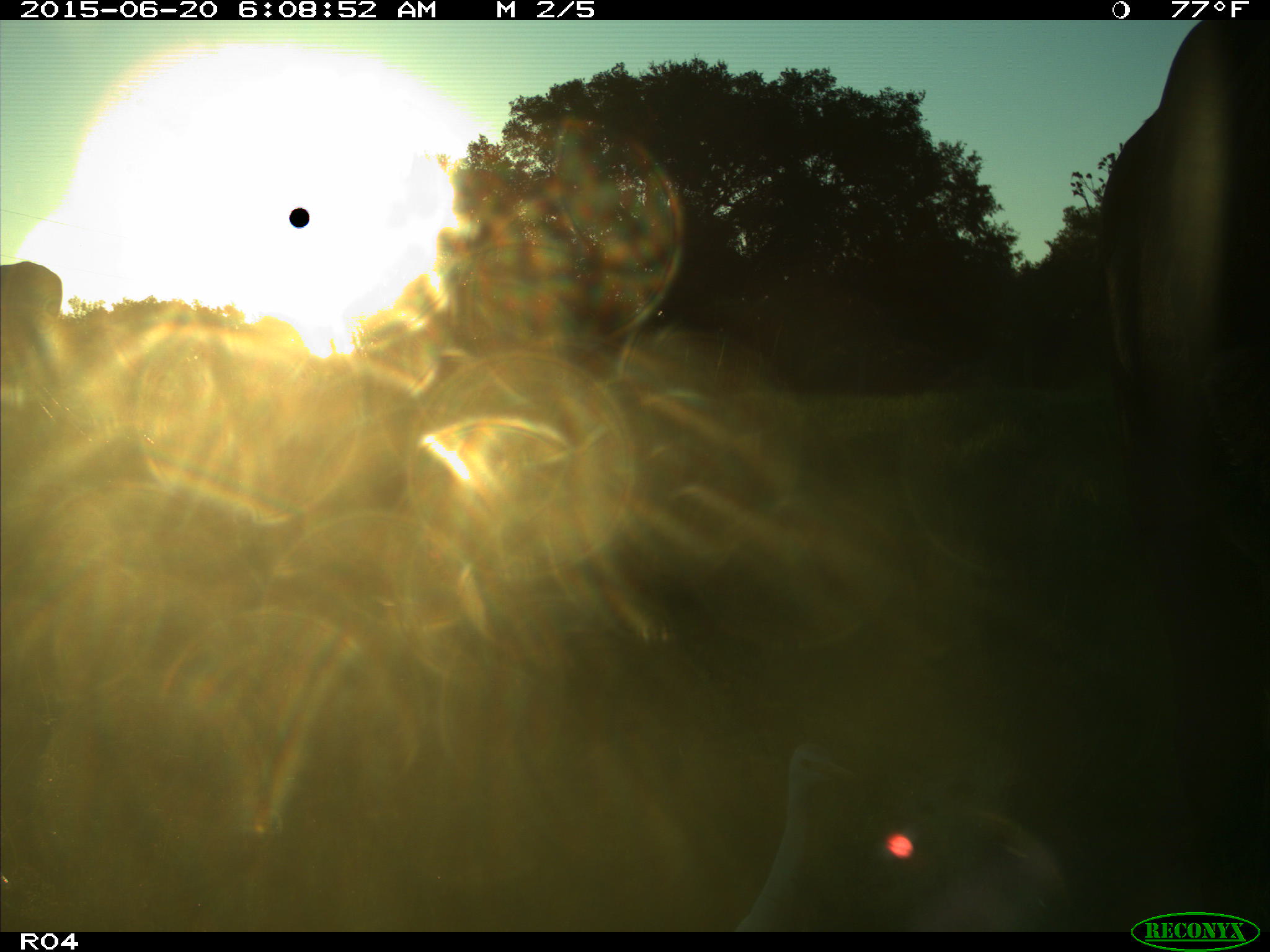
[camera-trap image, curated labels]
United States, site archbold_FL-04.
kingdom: Animalia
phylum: Chordata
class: Mammalia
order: Artiodactyla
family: Bovidae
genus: Bos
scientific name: Bos taurus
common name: domestic cow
Bos taurus (domestic cow).